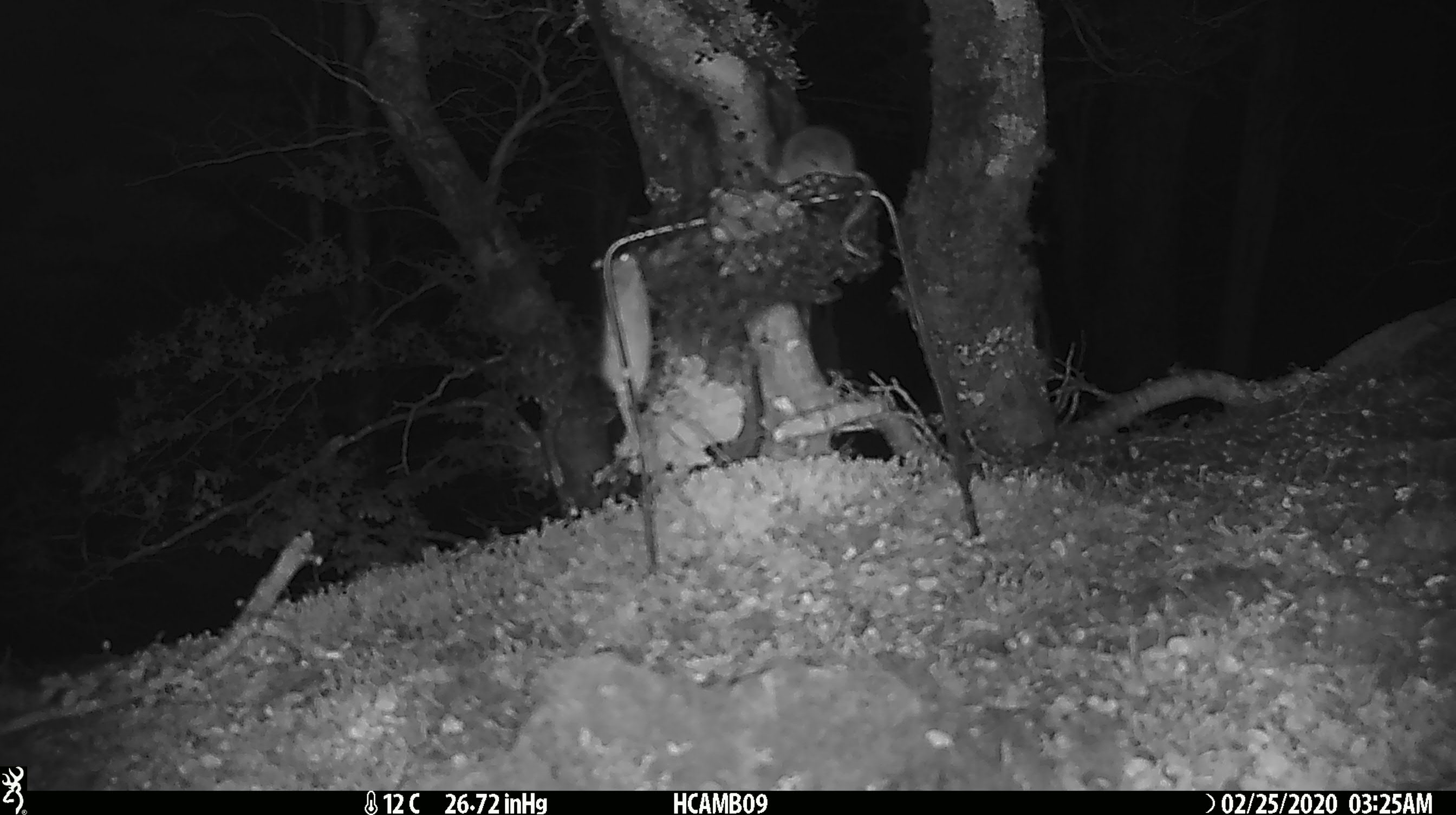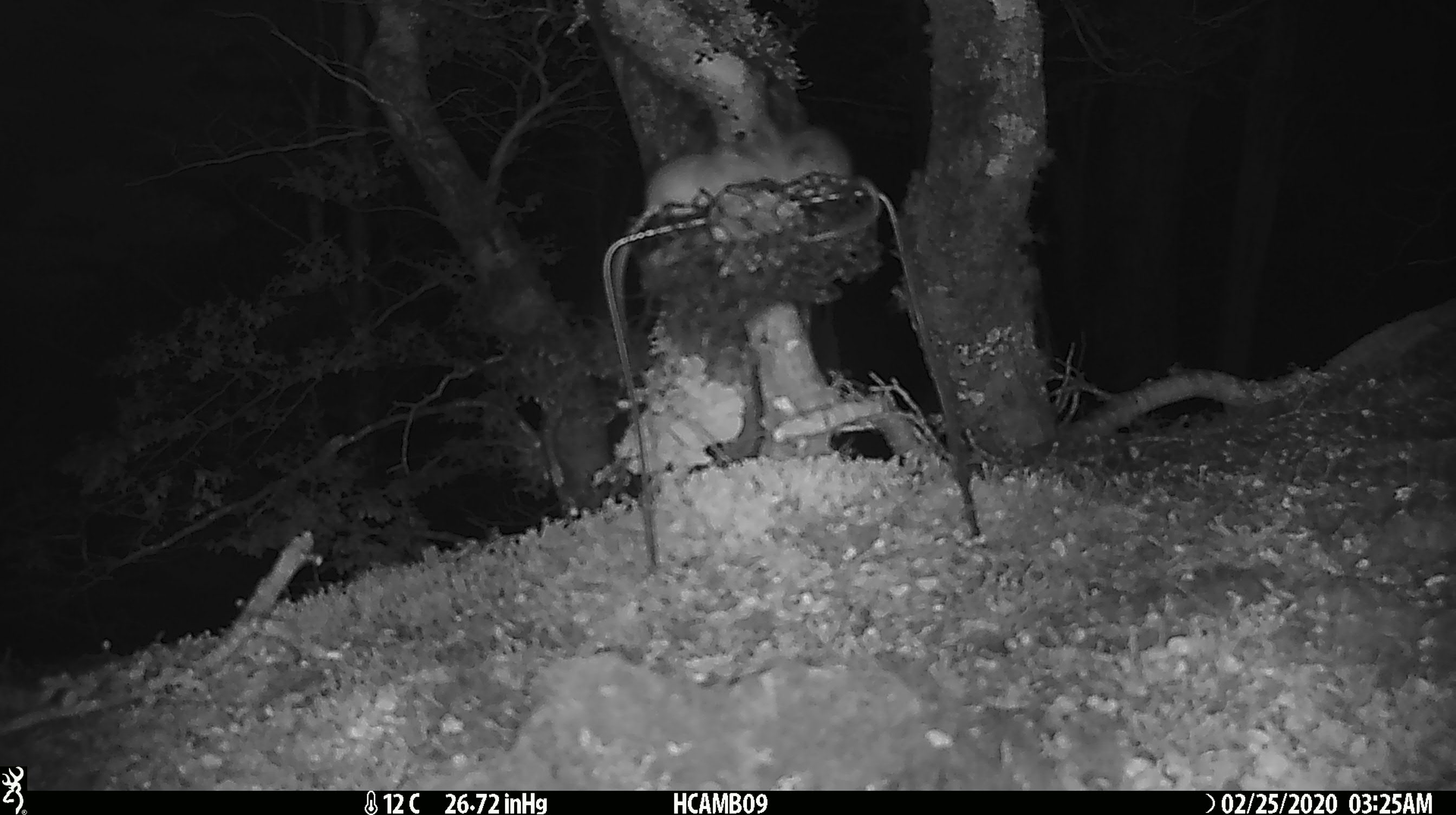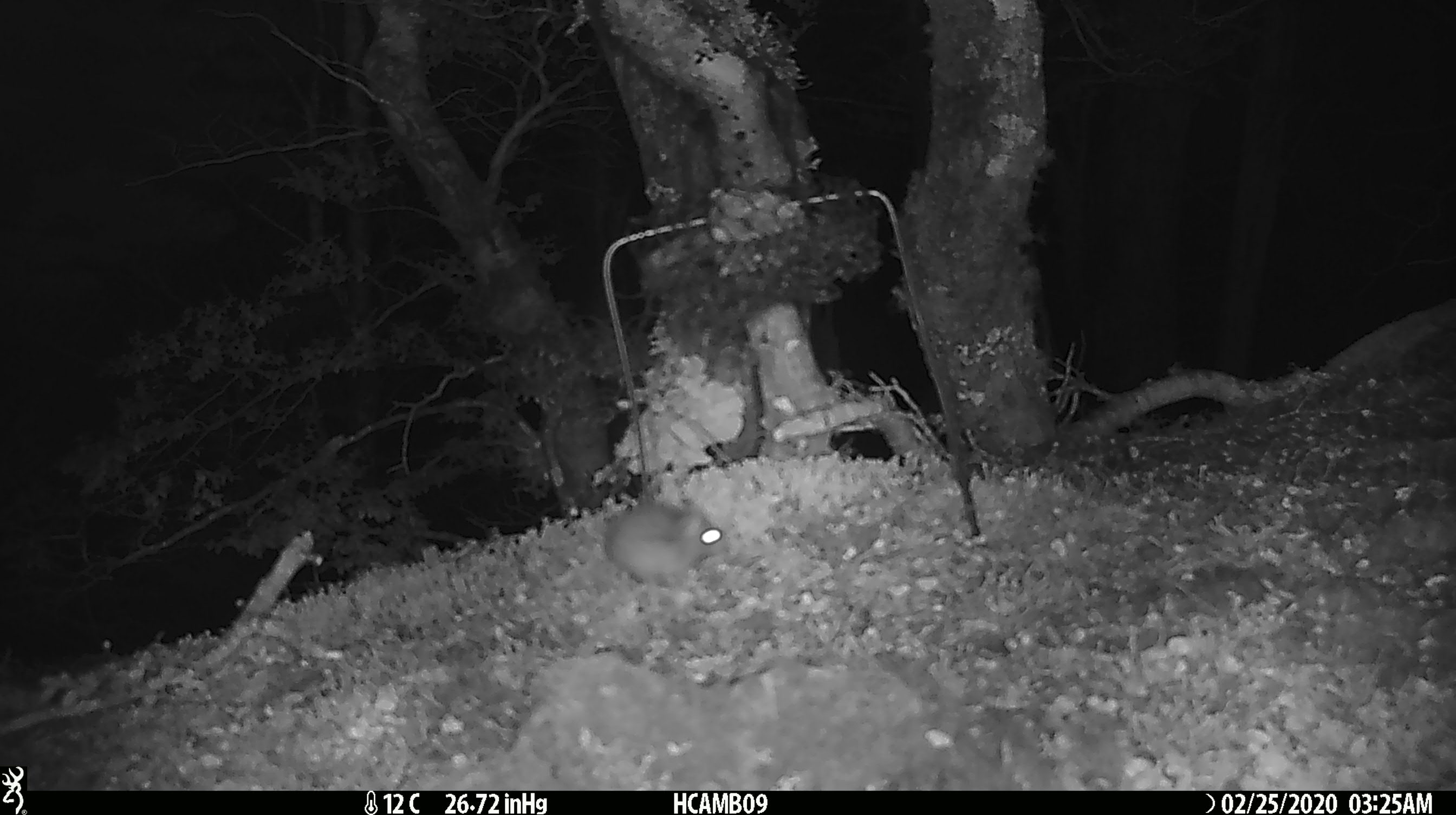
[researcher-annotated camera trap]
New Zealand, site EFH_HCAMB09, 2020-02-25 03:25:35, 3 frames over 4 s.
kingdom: Animalia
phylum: Chordata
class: Mammalia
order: Rodentia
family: Muridae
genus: Mus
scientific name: Mus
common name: mouse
Mouse (Mus).